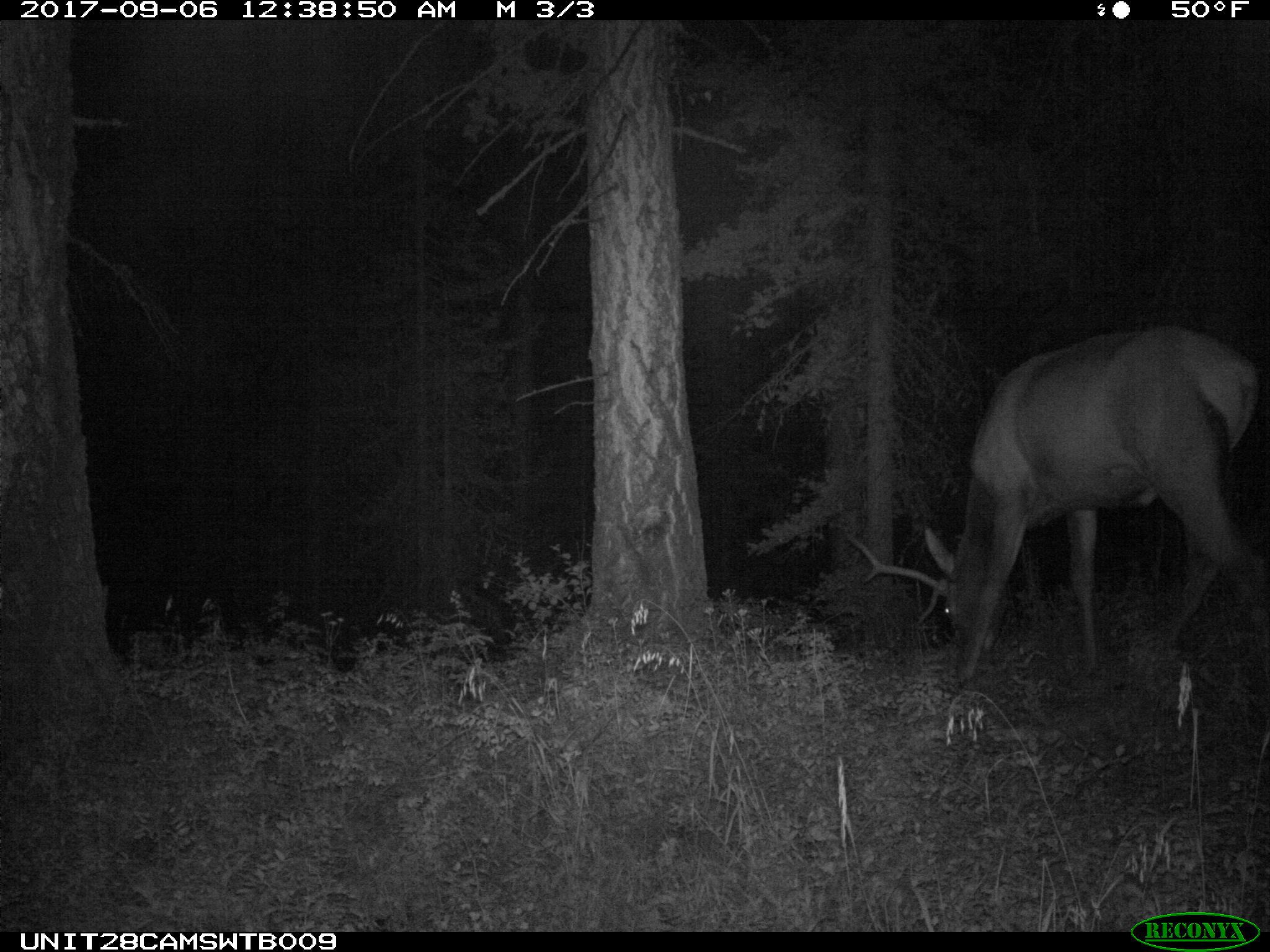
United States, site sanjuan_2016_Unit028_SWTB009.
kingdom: Animalia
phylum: Chordata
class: Mammalia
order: Artiodactyla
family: Cervidae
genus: Cervus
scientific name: Cervus elaphus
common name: red deer